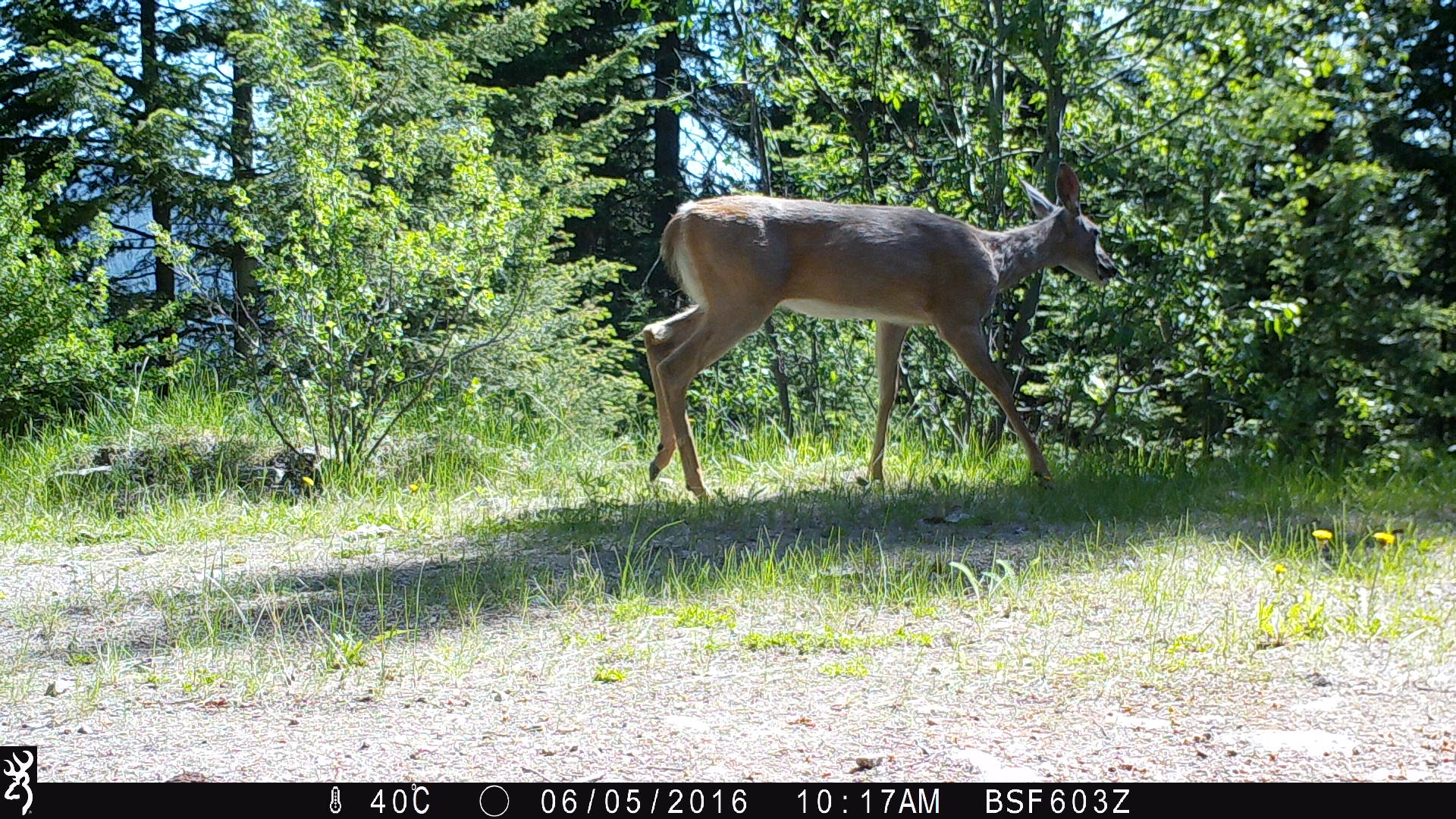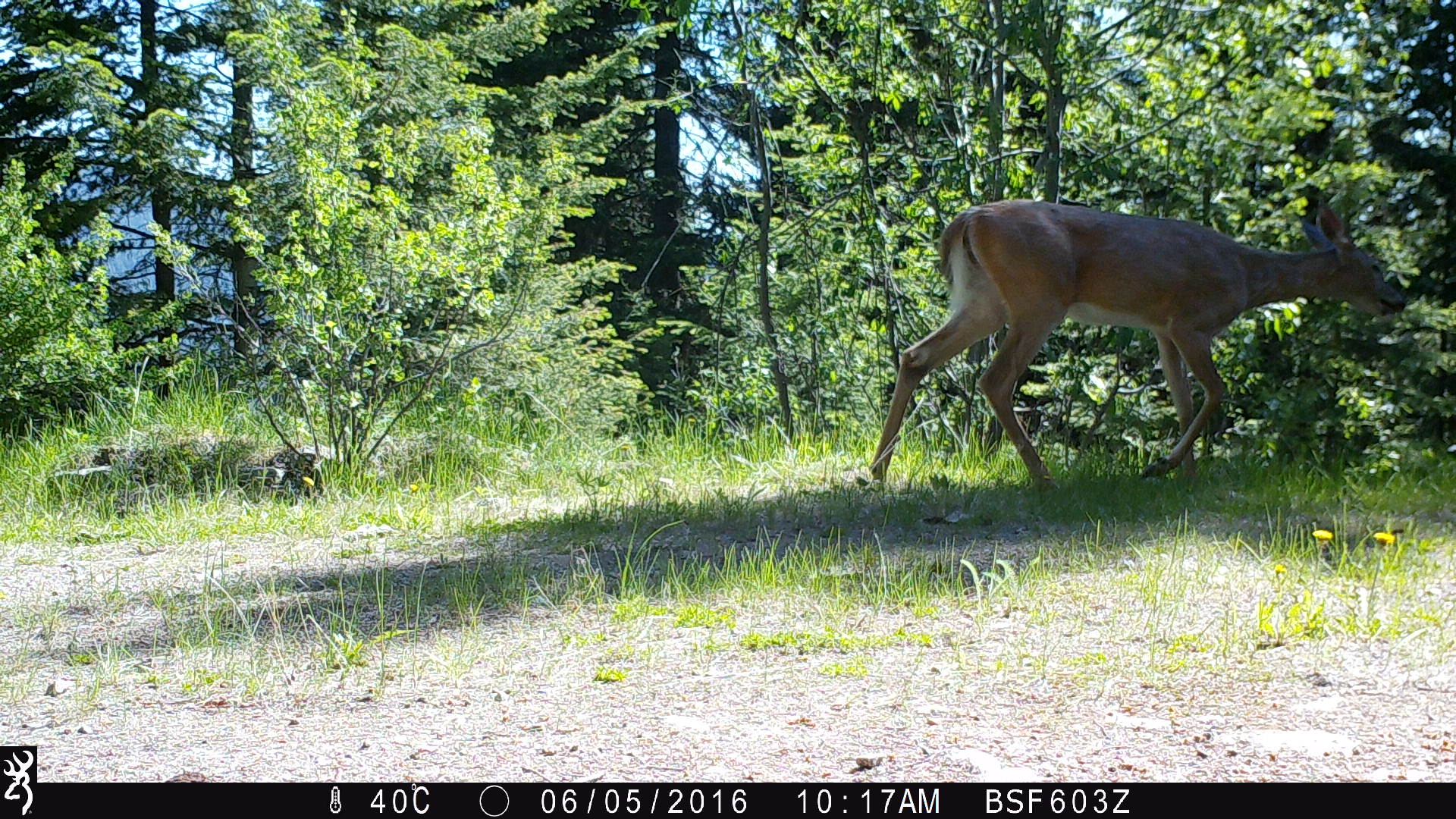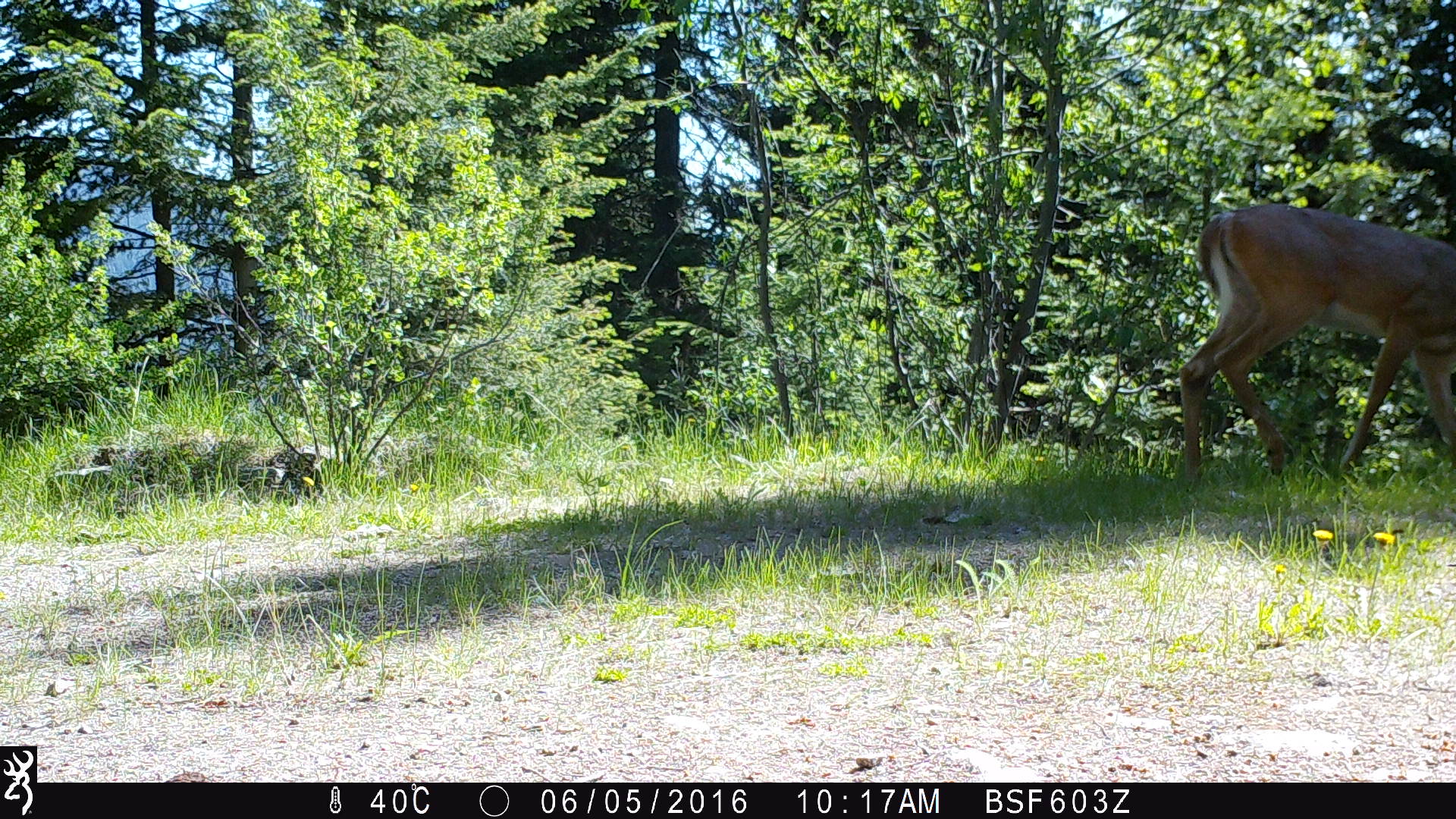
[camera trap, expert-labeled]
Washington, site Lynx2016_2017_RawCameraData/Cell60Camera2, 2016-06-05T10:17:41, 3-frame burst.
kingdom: Animalia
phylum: Chordata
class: Mammalia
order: Artiodactyla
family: Cervidae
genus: Odocoileus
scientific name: Odocoileus virginianus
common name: white-tailed deer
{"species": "Odocoileus virginianus (white-tailed deer)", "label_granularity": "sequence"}